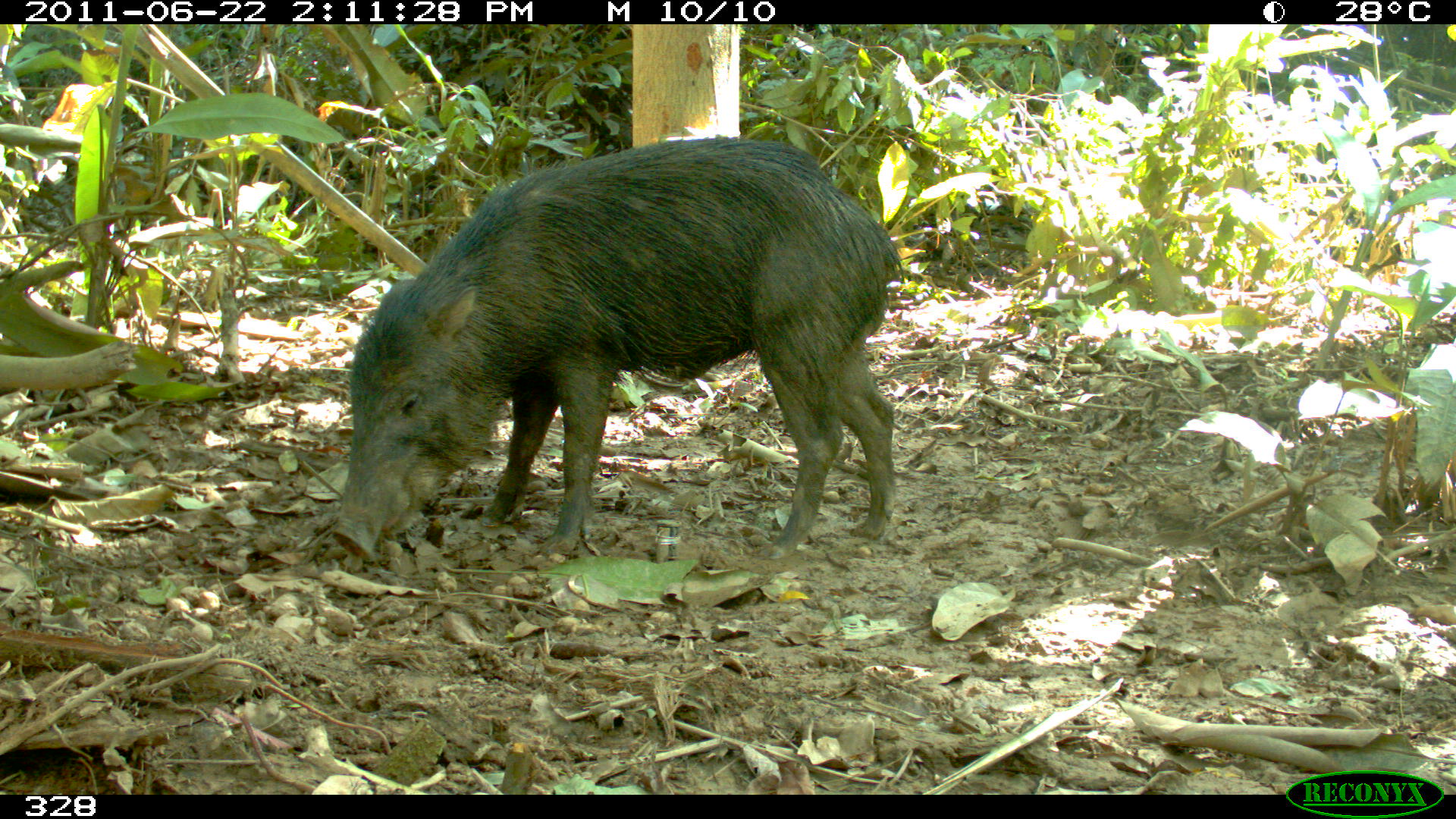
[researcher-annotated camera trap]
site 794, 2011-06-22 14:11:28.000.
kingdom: Animalia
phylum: Chordata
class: Mammalia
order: Artiodactyla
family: Tayassuidae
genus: Tayassu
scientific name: Tayassu pecari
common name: white-lipped peccary